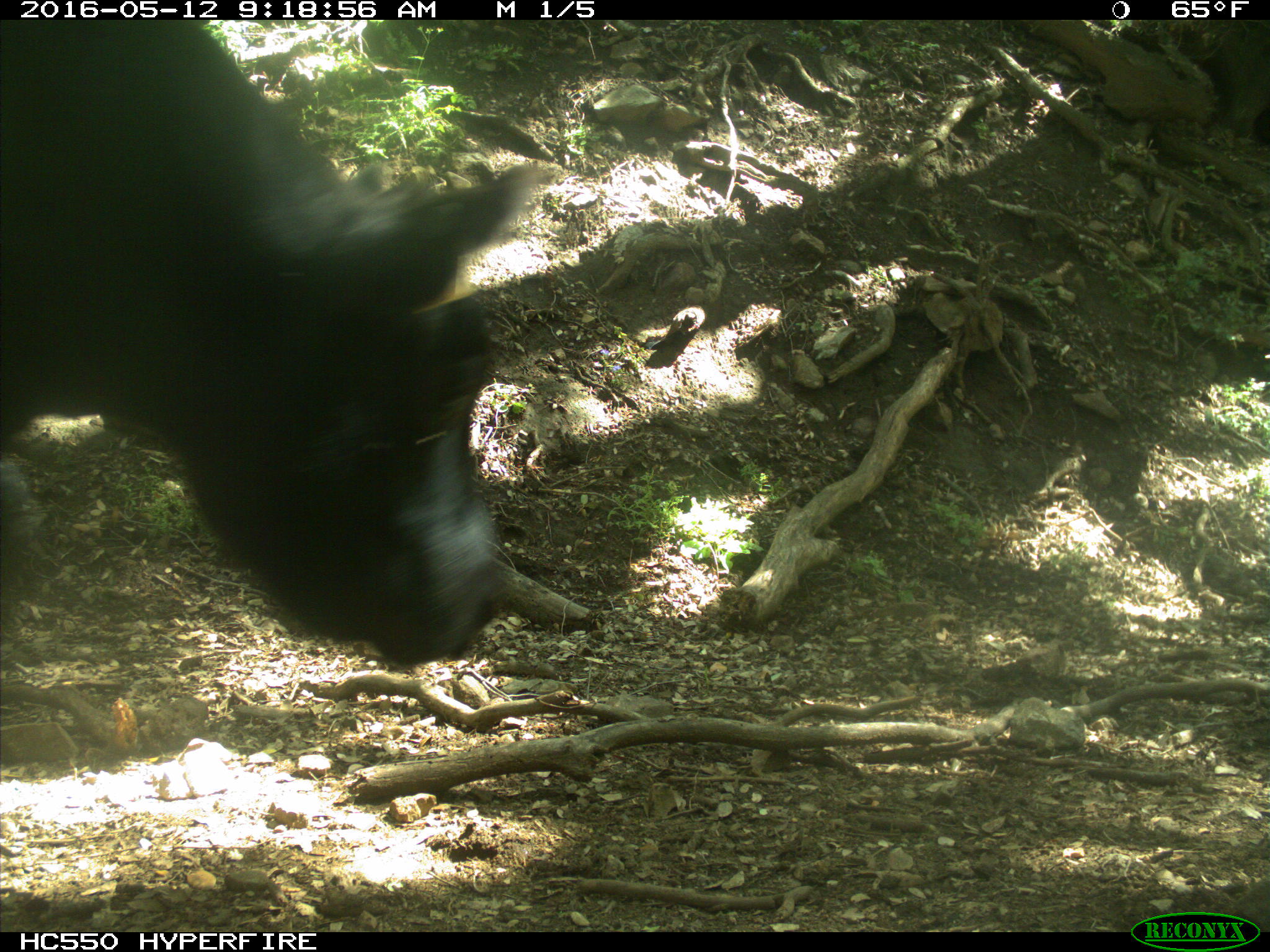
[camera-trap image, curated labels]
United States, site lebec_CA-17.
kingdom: Animalia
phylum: Chordata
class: Mammalia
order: Artiodactyla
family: Bovidae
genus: Bos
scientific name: Bos taurus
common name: domestic cow